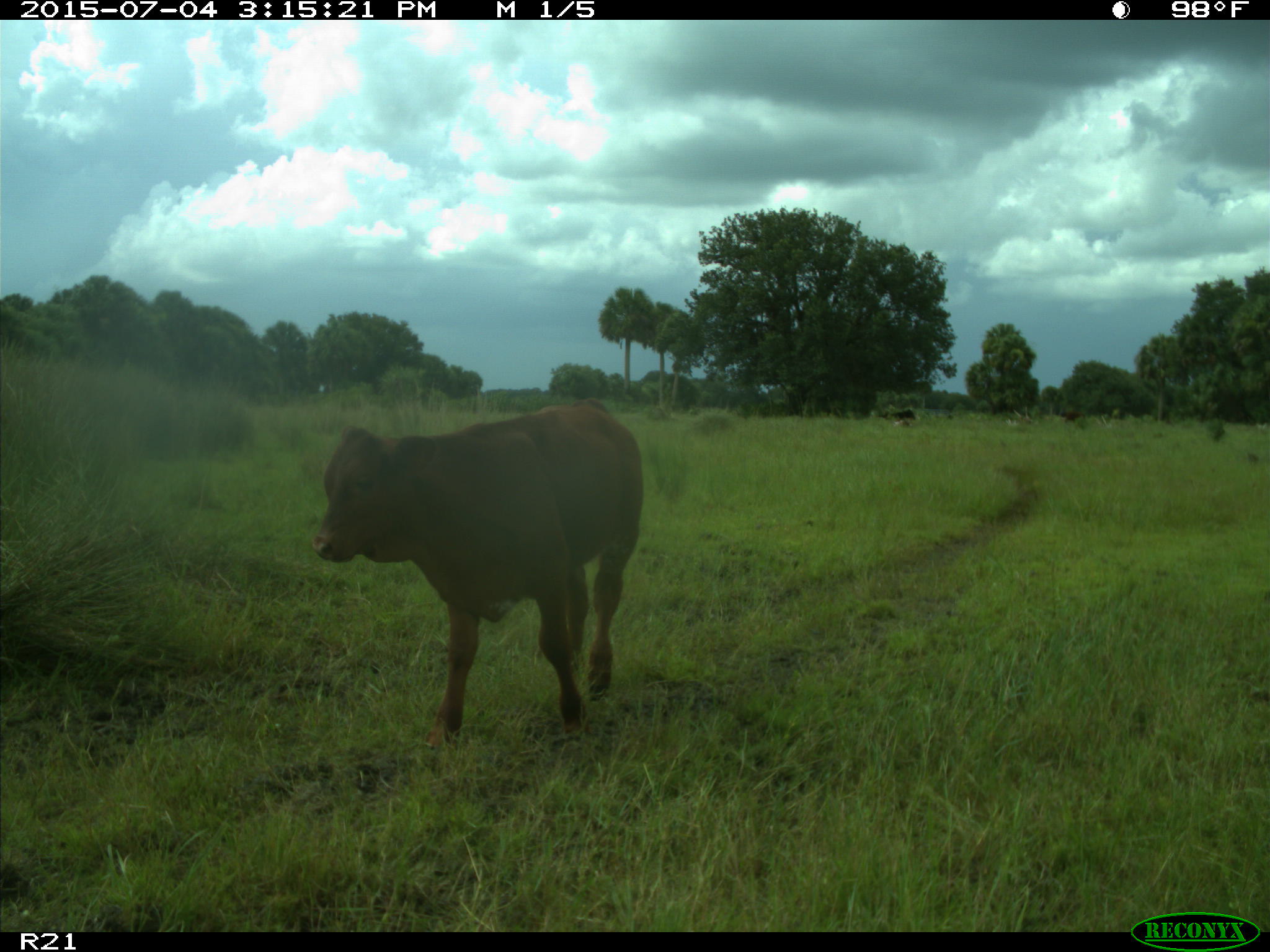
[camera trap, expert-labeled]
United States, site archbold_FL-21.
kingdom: Animalia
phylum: Chordata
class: Mammalia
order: Artiodactyla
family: Bovidae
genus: Bos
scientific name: Bos taurus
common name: domestic cow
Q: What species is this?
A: Bos taurus (domestic cow).